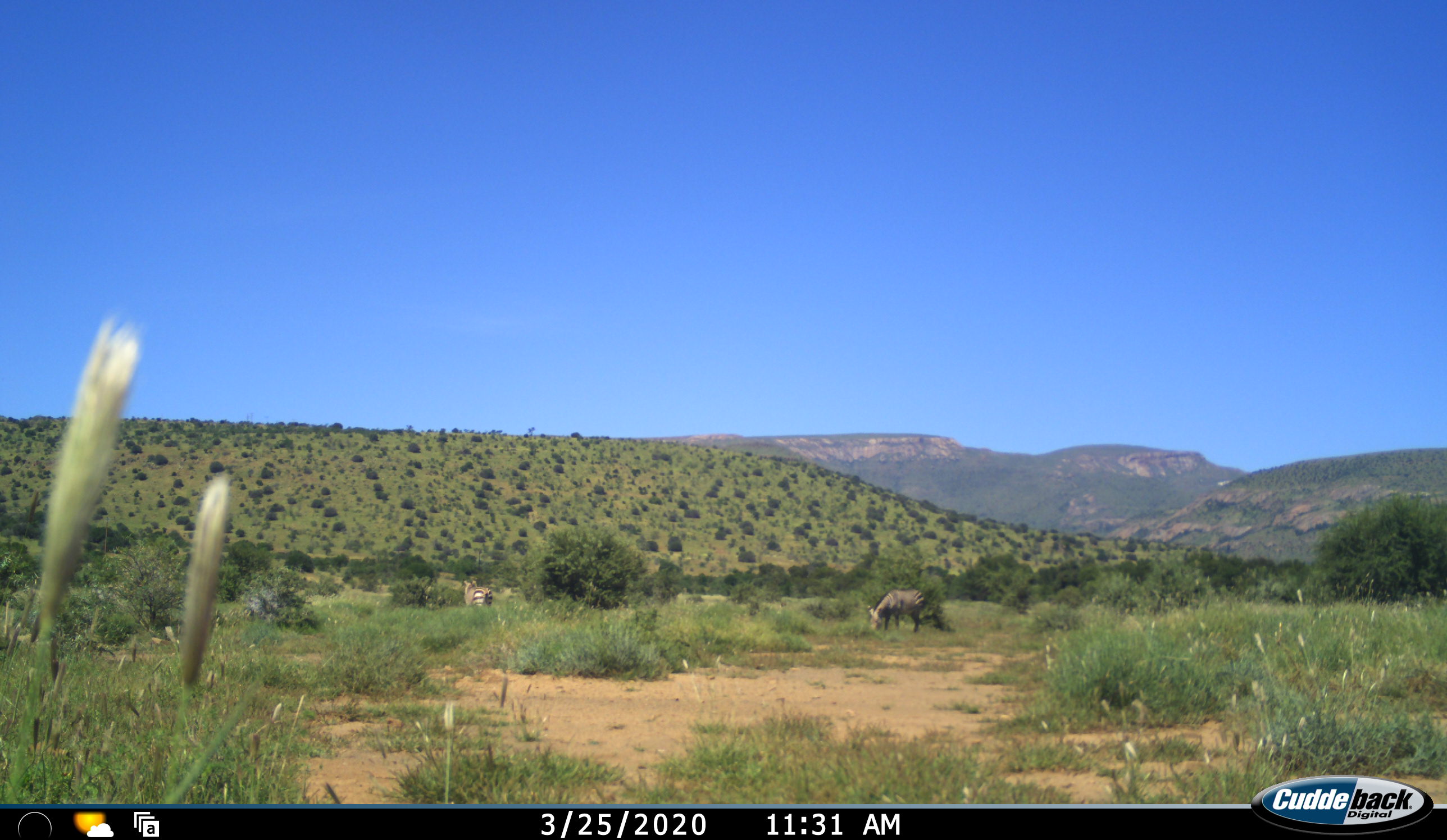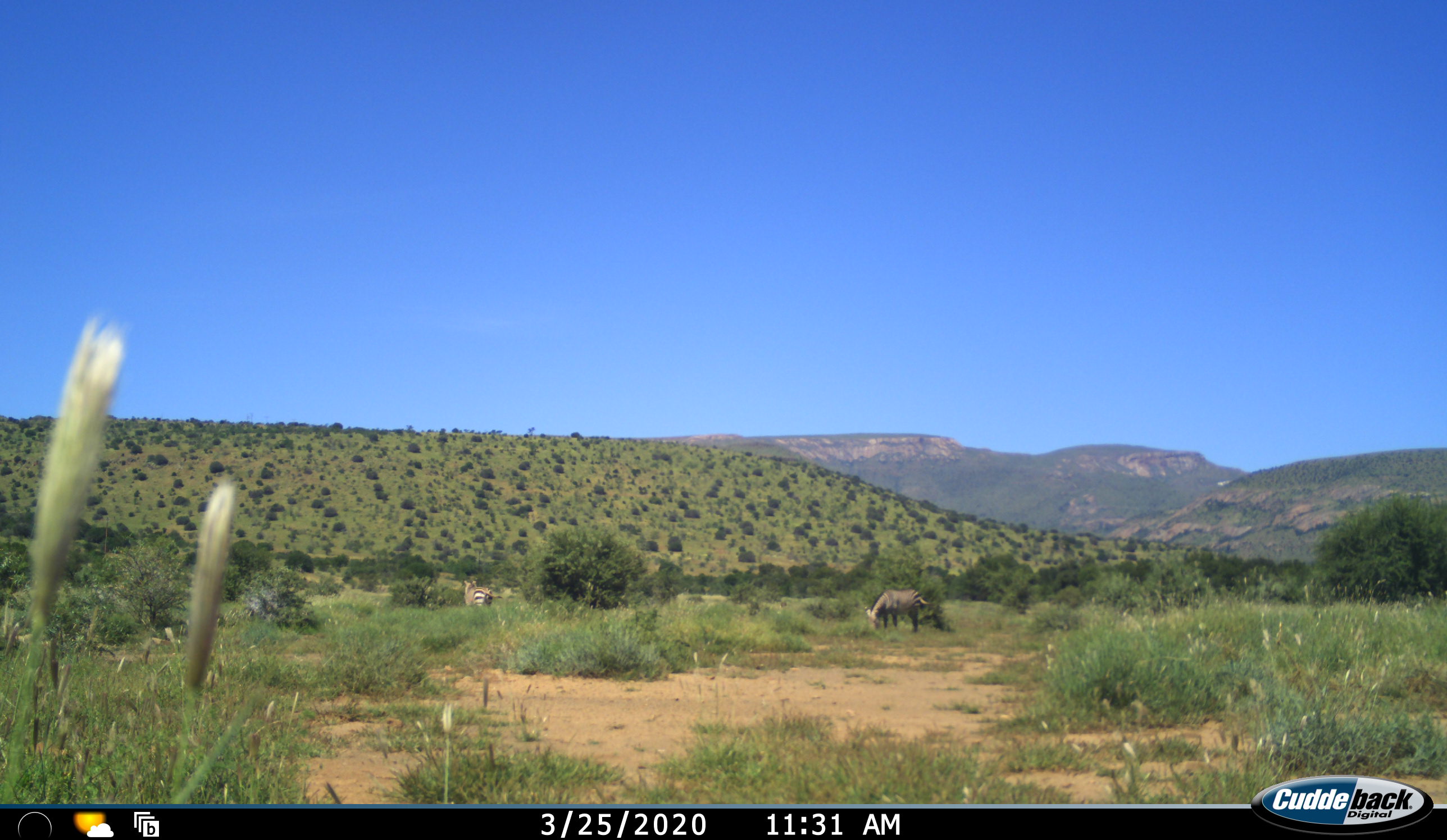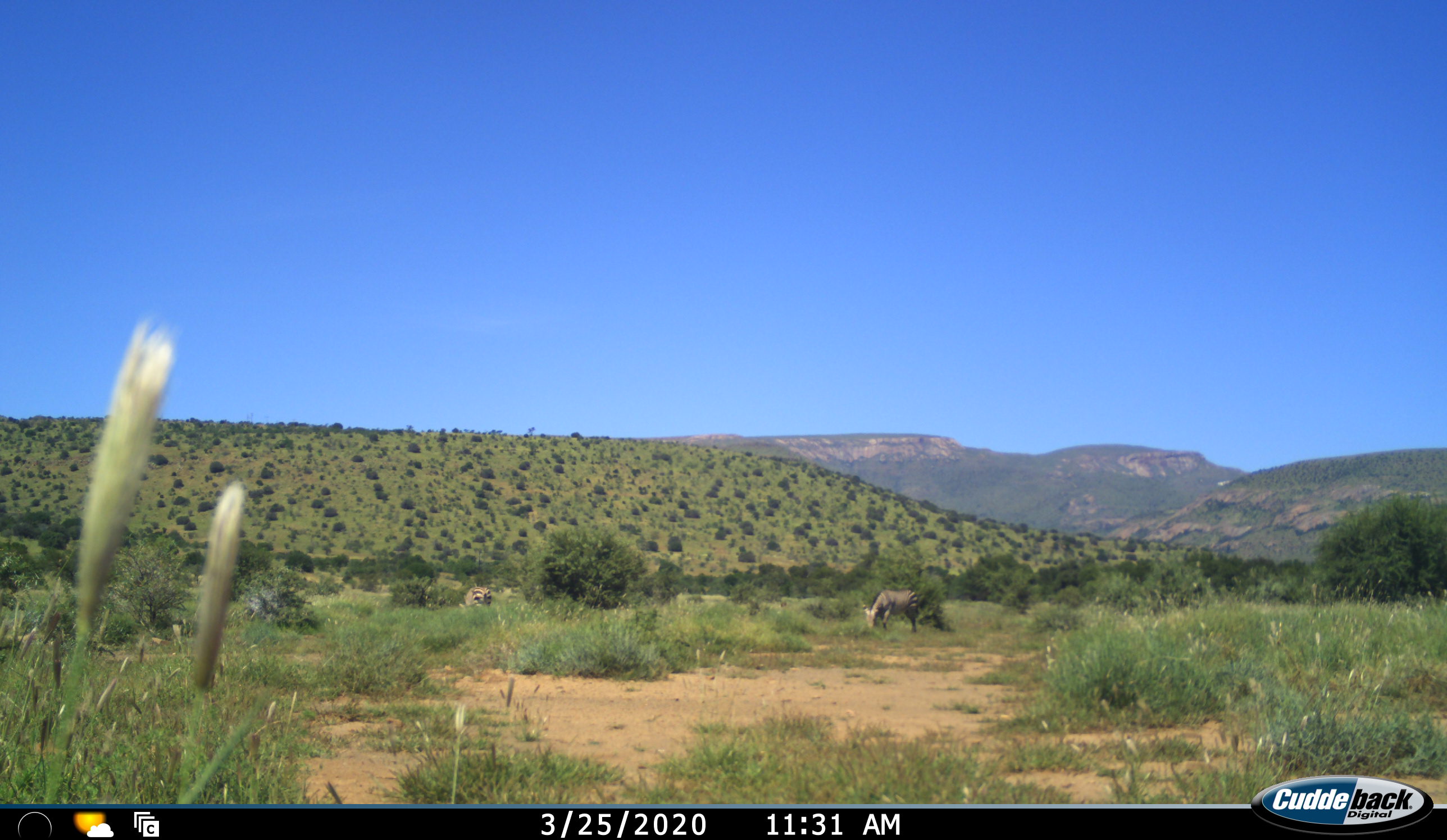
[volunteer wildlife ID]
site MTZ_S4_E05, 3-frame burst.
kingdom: Animalia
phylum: Chordata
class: Mammalia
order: Perissodactyla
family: Equidae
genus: Equus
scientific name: Equus zebra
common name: mountain zebra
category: zebramountain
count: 2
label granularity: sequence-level